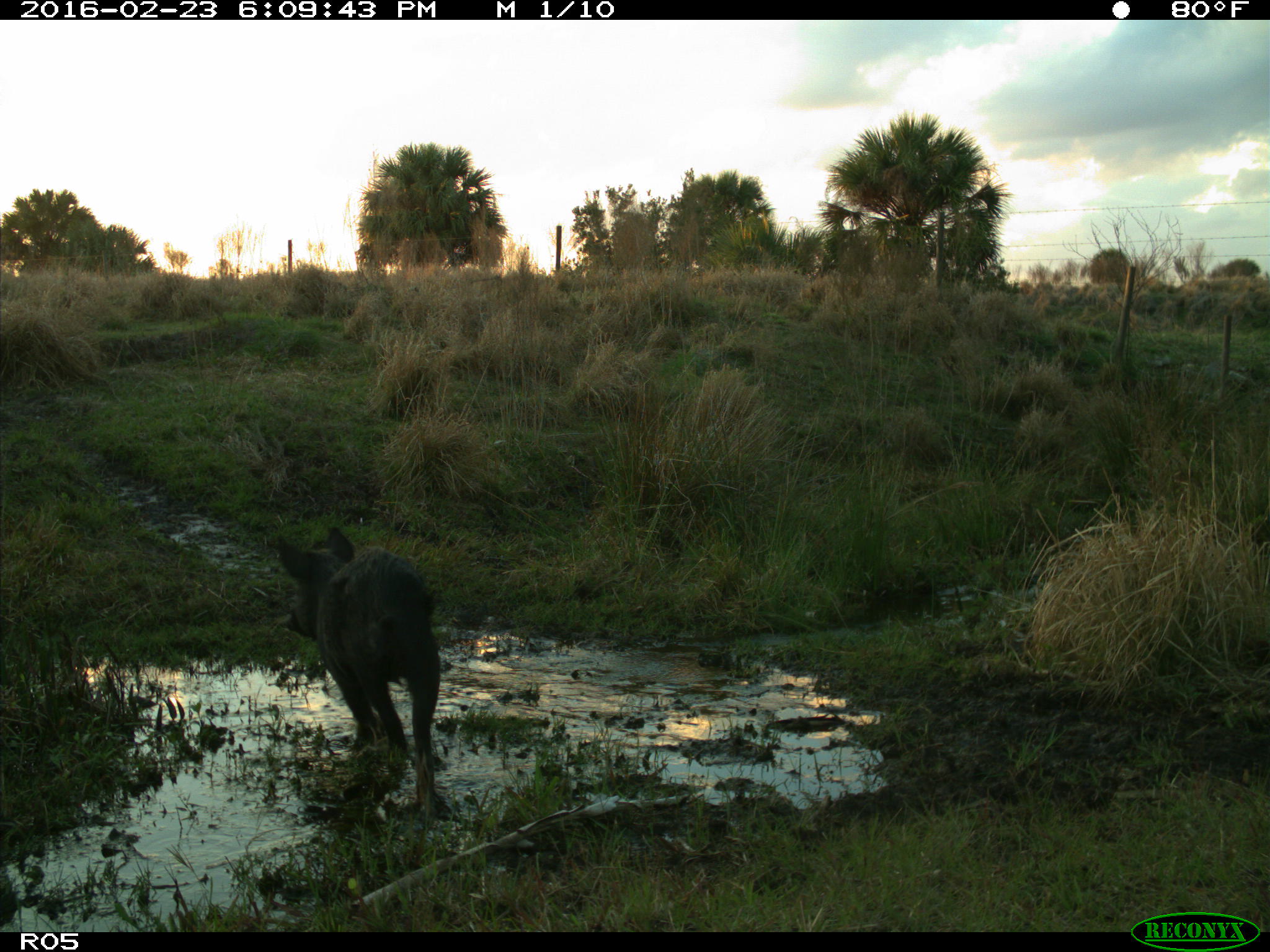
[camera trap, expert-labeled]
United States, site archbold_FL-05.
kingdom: Animalia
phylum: Chordata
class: Mammalia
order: Artiodactyla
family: Suidae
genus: Sus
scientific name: Sus scrofa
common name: wild boar